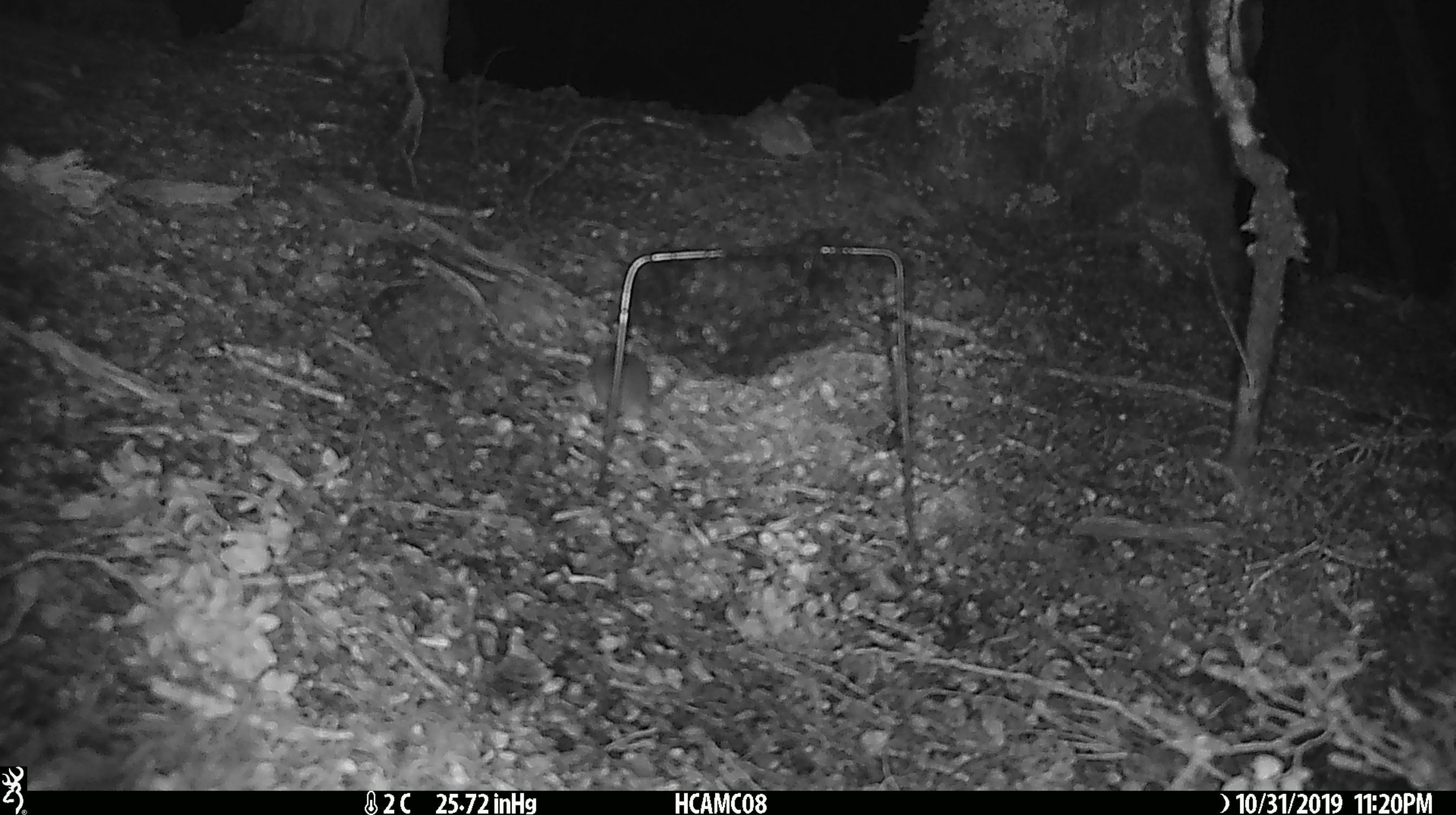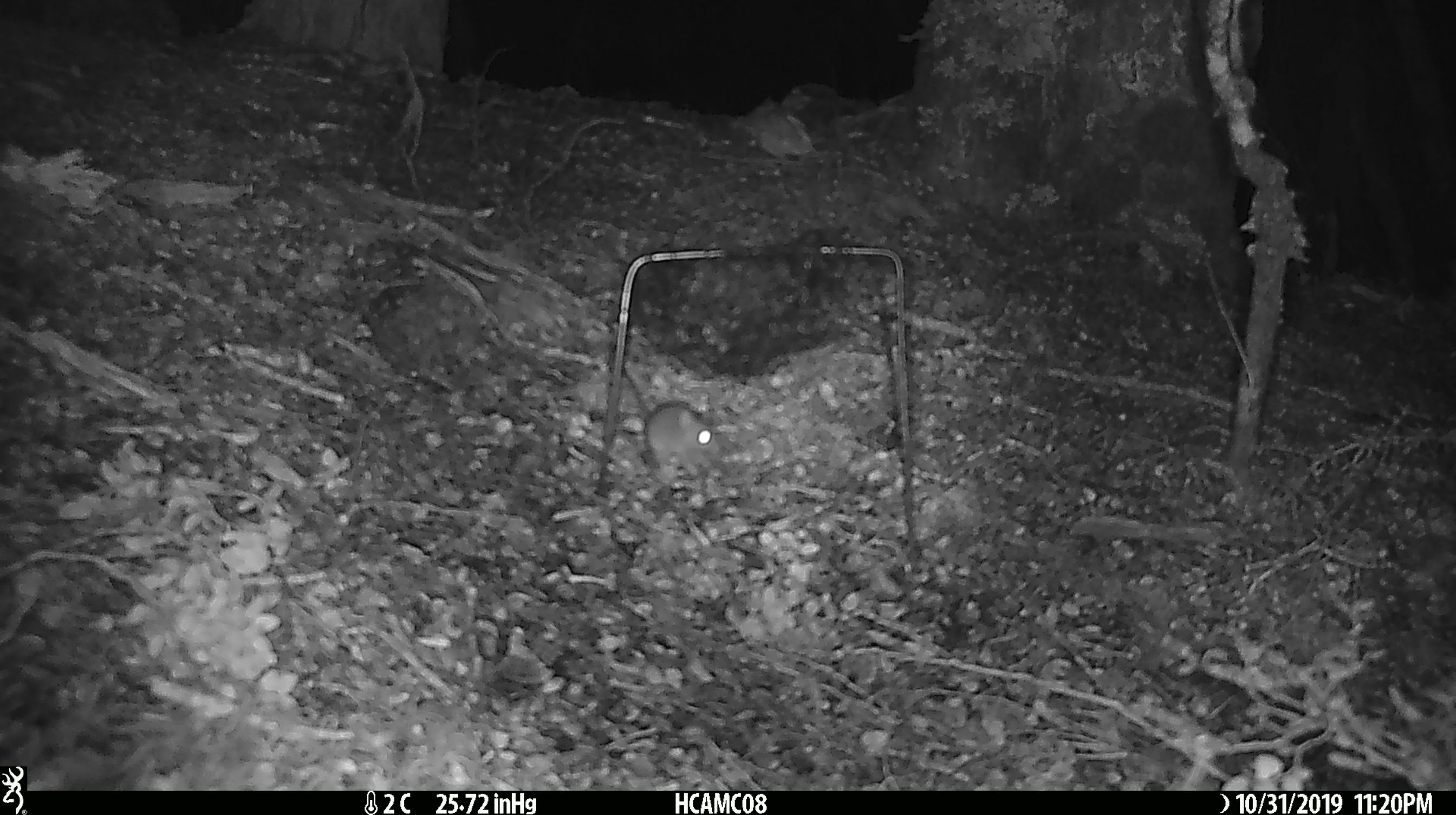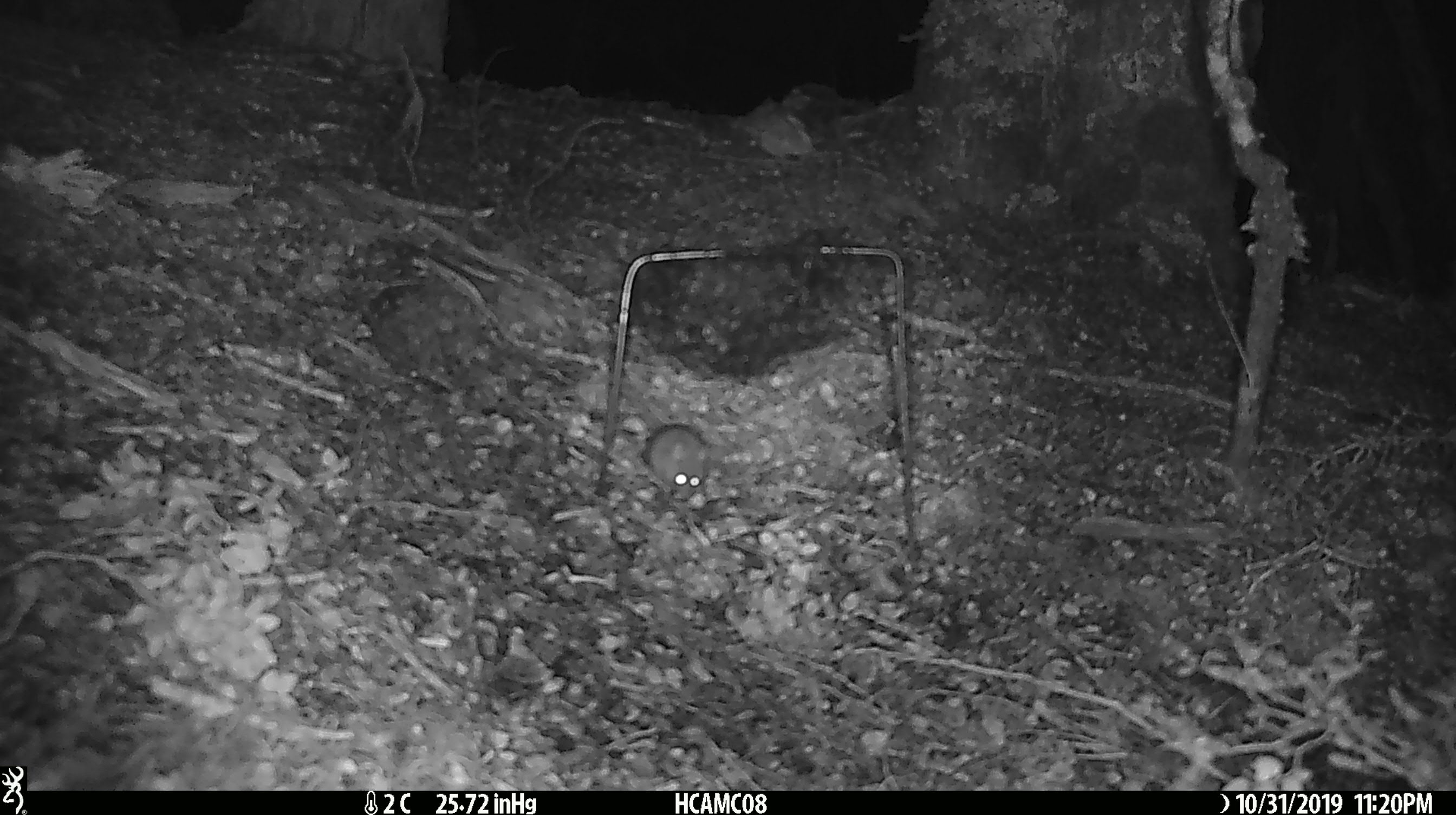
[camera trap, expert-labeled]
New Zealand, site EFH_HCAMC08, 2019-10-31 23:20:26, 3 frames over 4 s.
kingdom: Animalia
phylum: Chordata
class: Mammalia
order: Rodentia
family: Muridae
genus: Mus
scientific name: Mus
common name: mouse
Mouse (Mus).